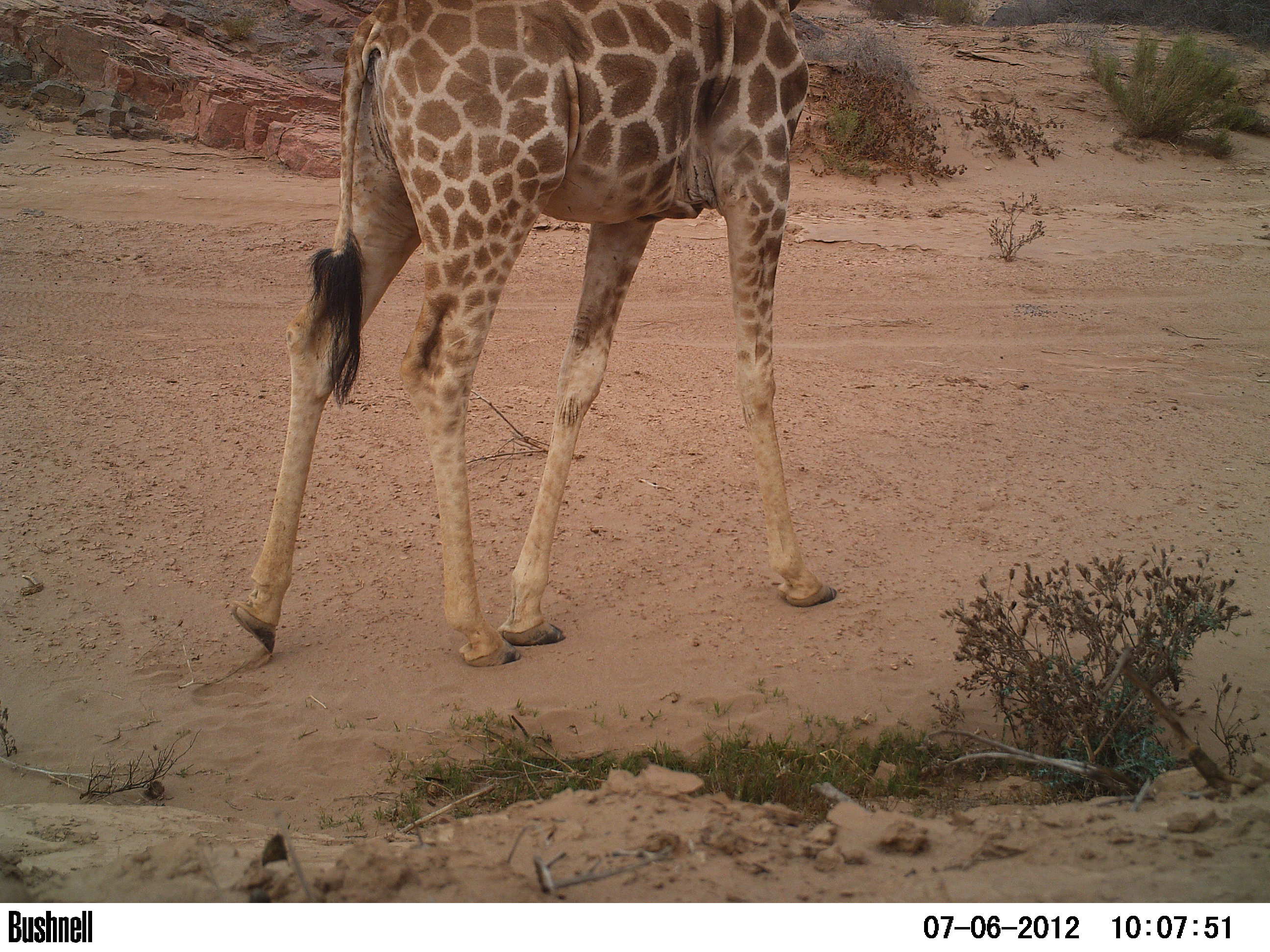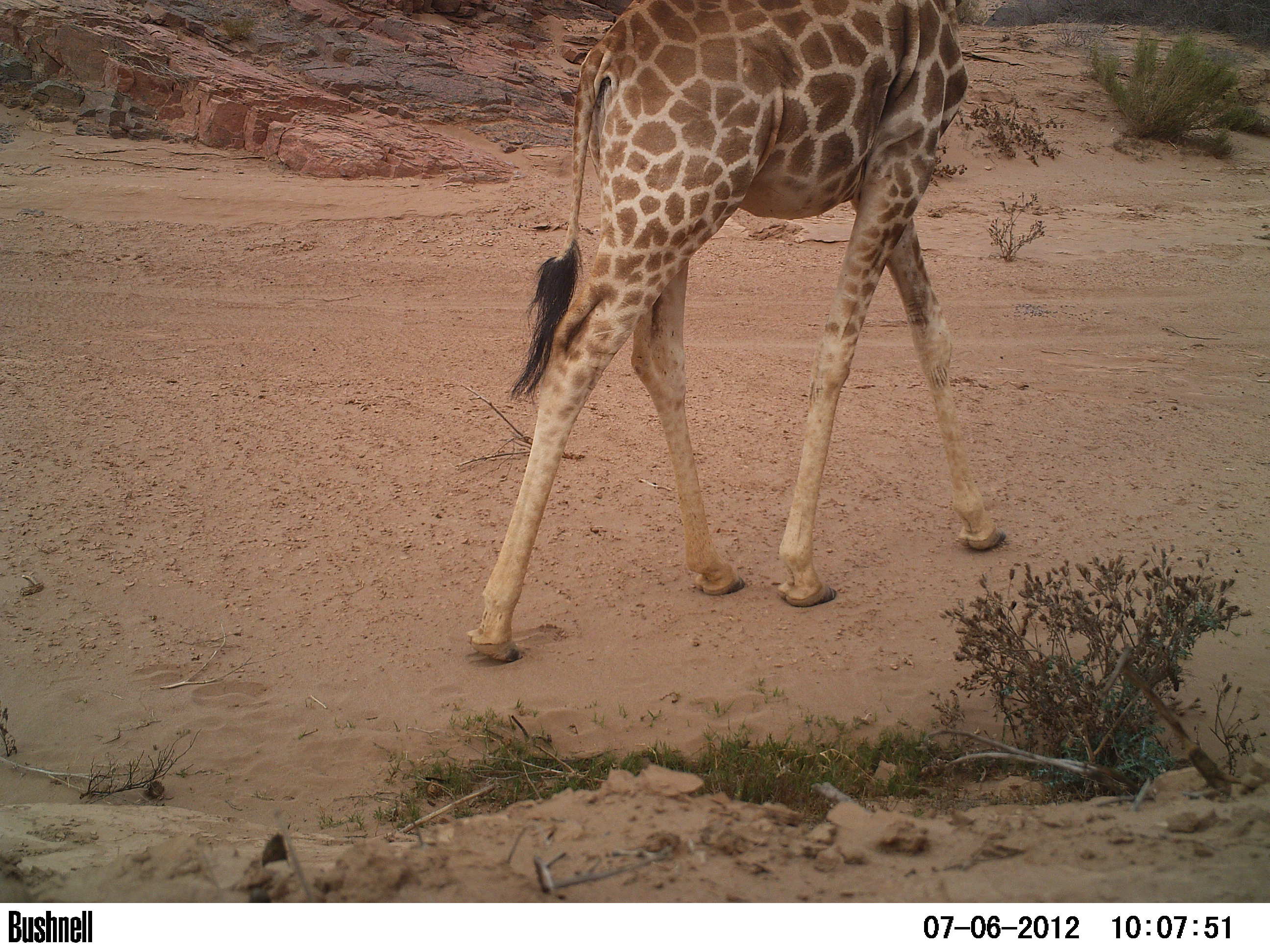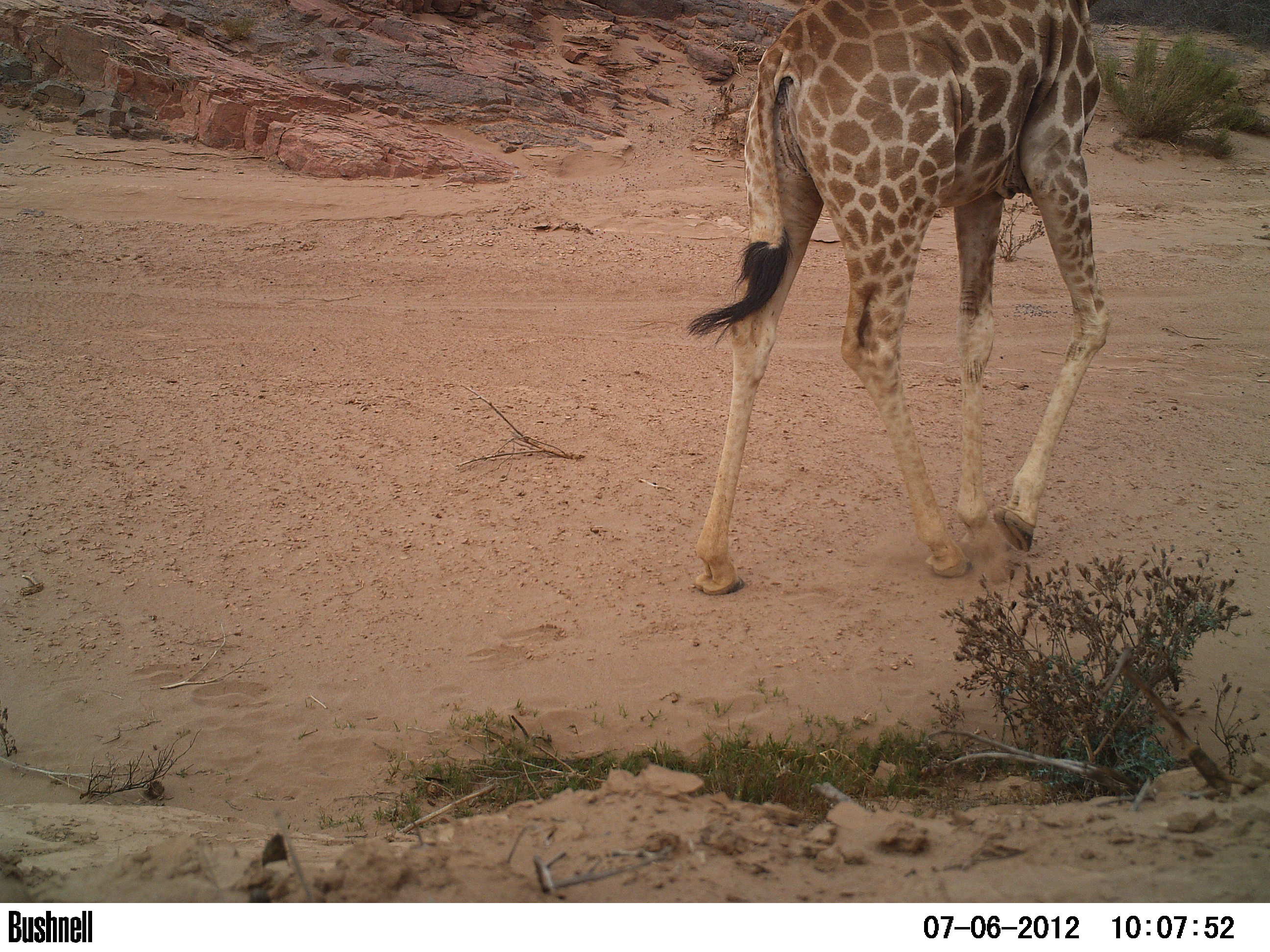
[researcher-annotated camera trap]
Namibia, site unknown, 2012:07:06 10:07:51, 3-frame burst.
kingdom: Animalia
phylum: Chordata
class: Mammalia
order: Artiodactyla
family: Giraffidae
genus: Giraffa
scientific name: Giraffa camelopardalis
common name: giraffe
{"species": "Giraffa camelopardalis (giraffe)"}